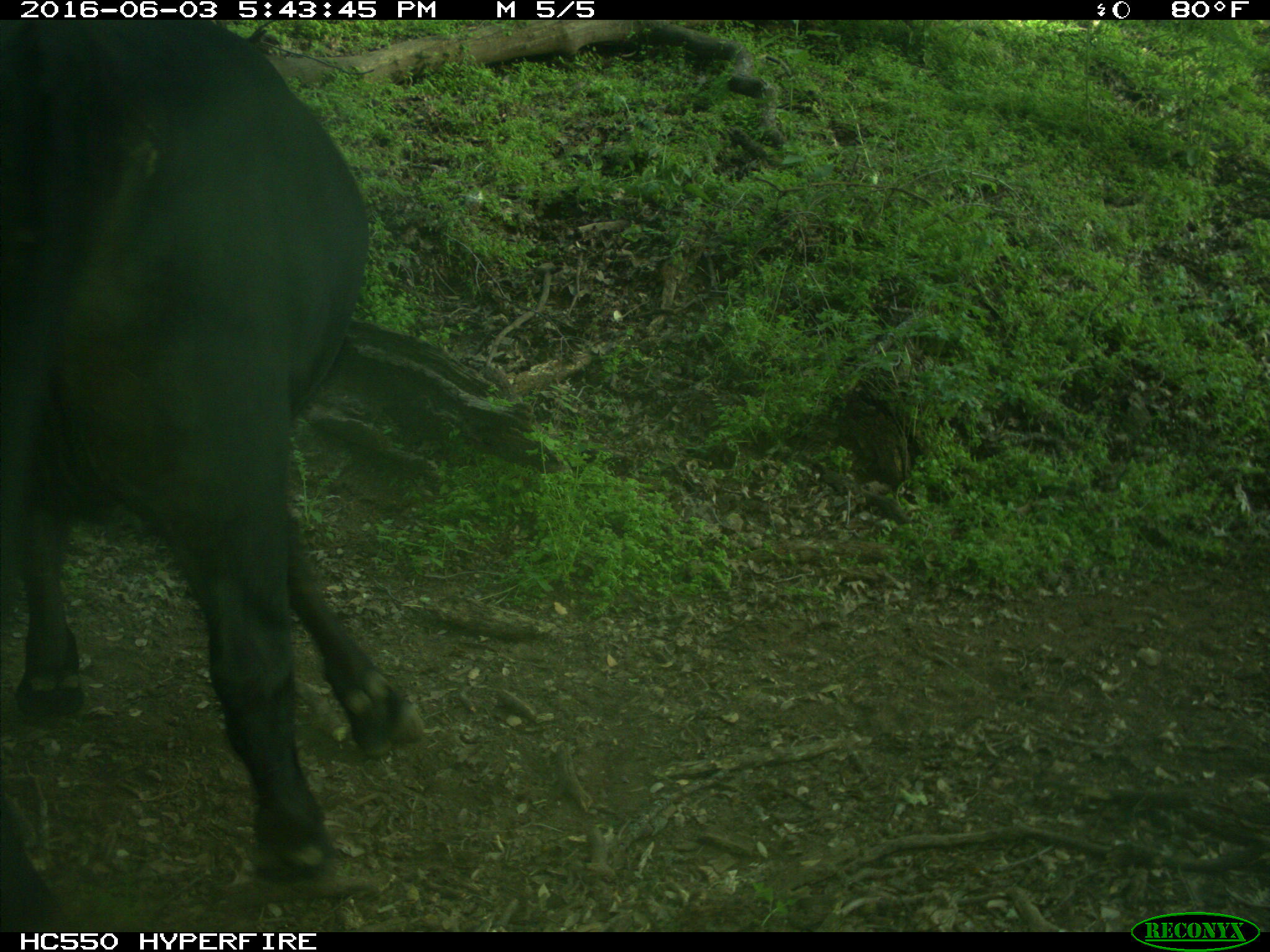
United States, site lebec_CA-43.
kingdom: Animalia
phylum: Chordata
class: Mammalia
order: Artiodactyla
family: Bovidae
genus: Bos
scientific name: Bos taurus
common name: domestic cow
Bos taurus (domestic cow).